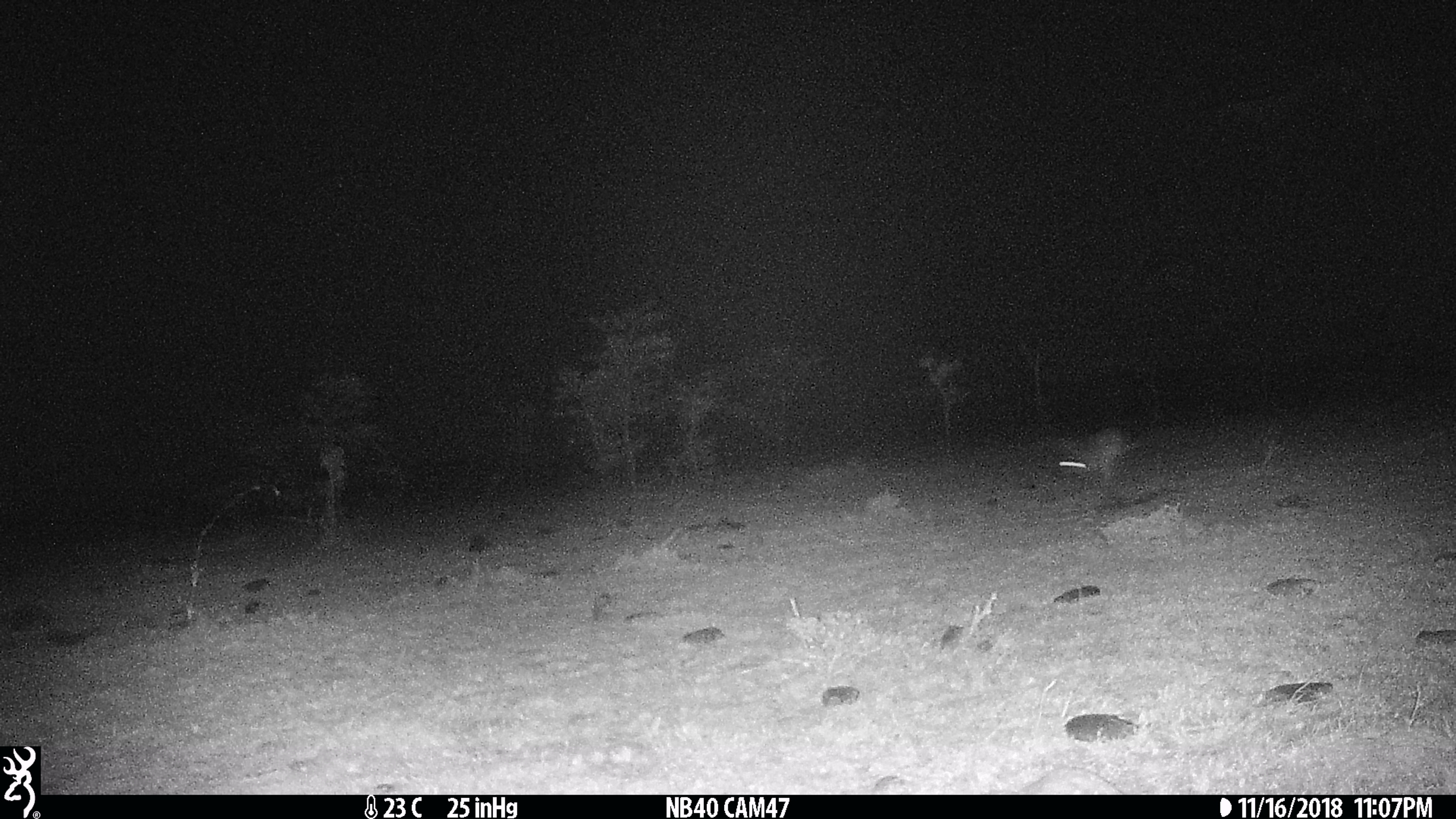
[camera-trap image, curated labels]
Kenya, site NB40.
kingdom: Animalia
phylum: Chordata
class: Mammalia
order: Lagomorpha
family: Leporidae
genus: Lepus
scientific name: Lepus capensis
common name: cape hare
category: hare